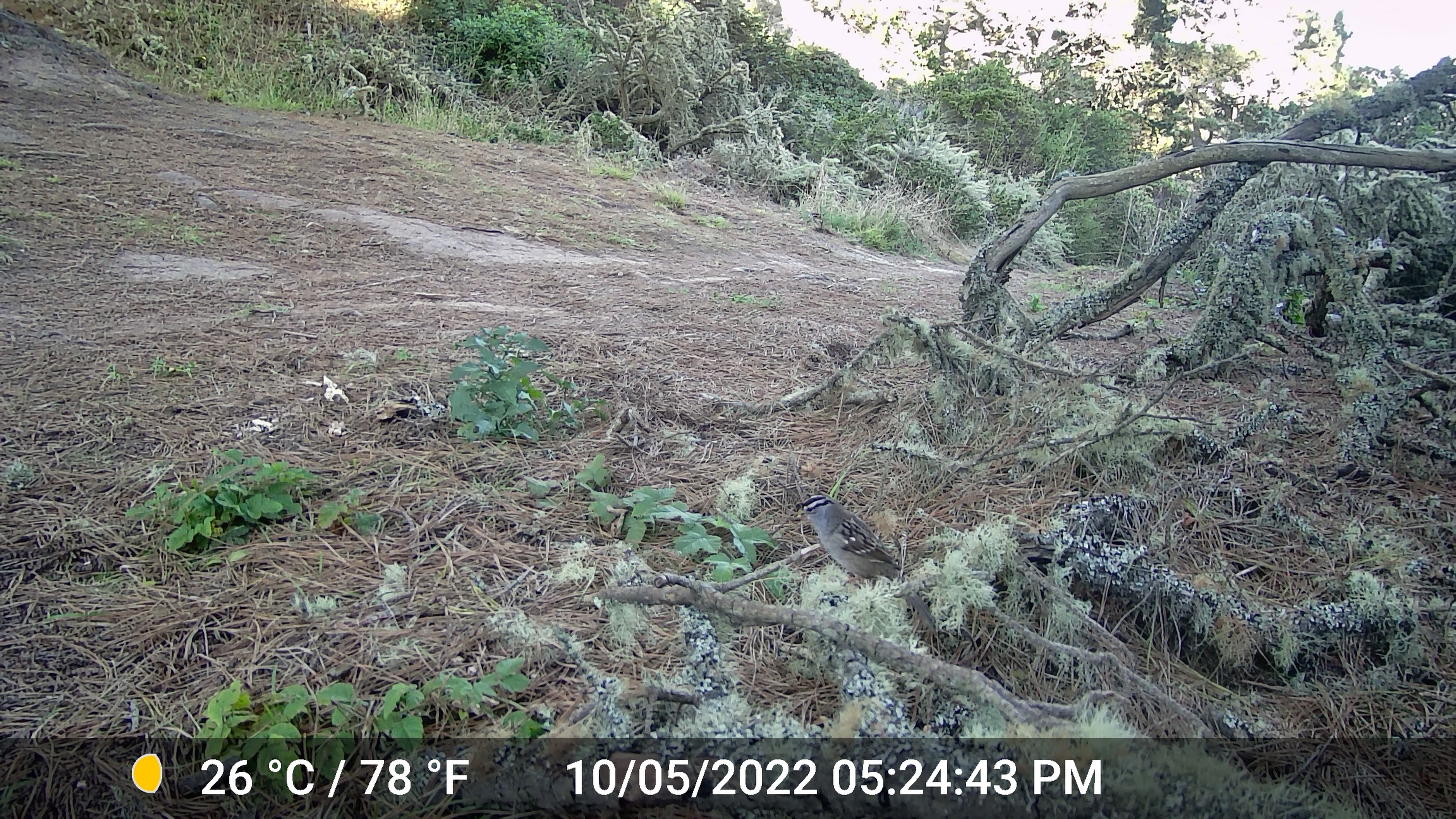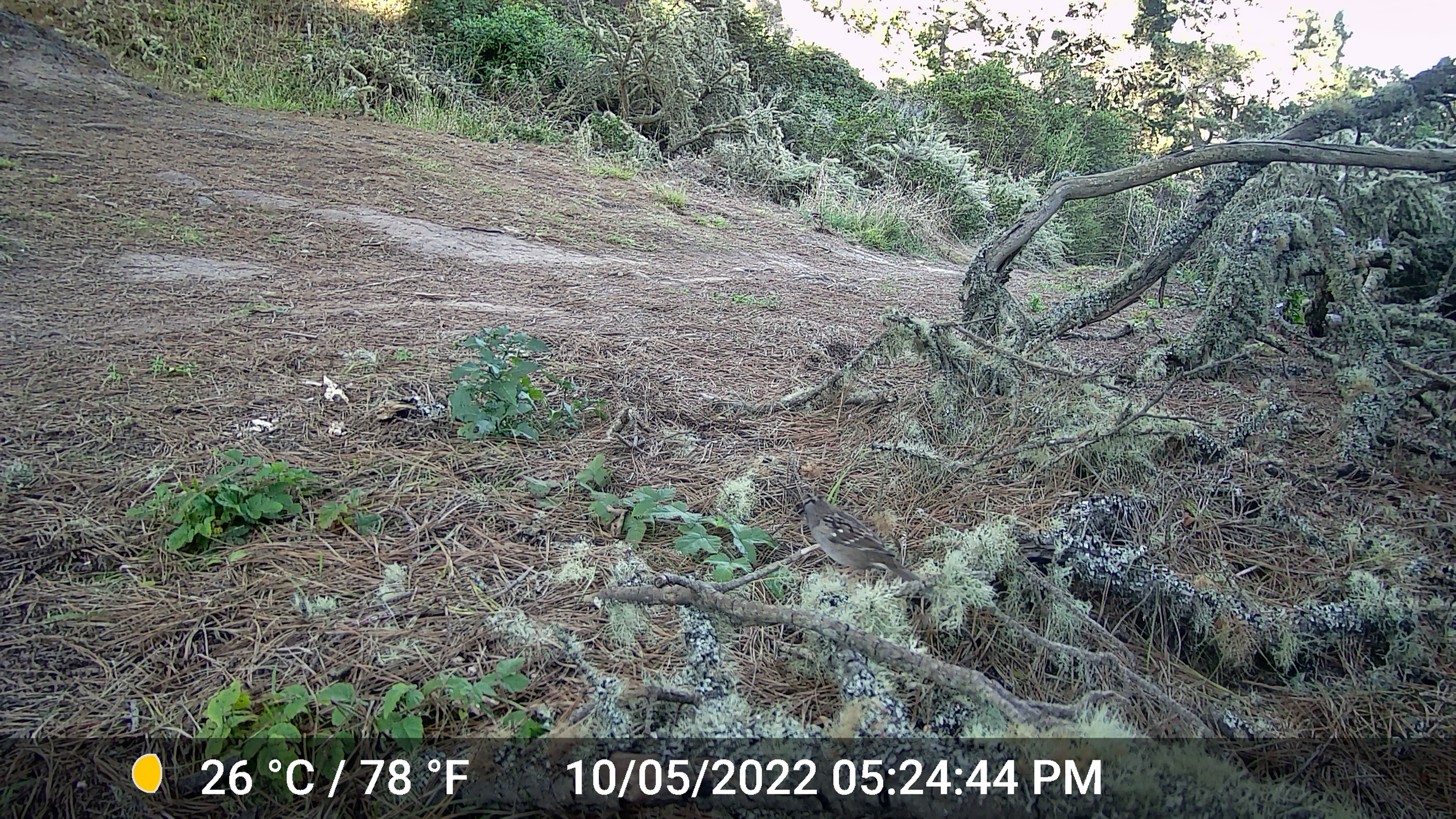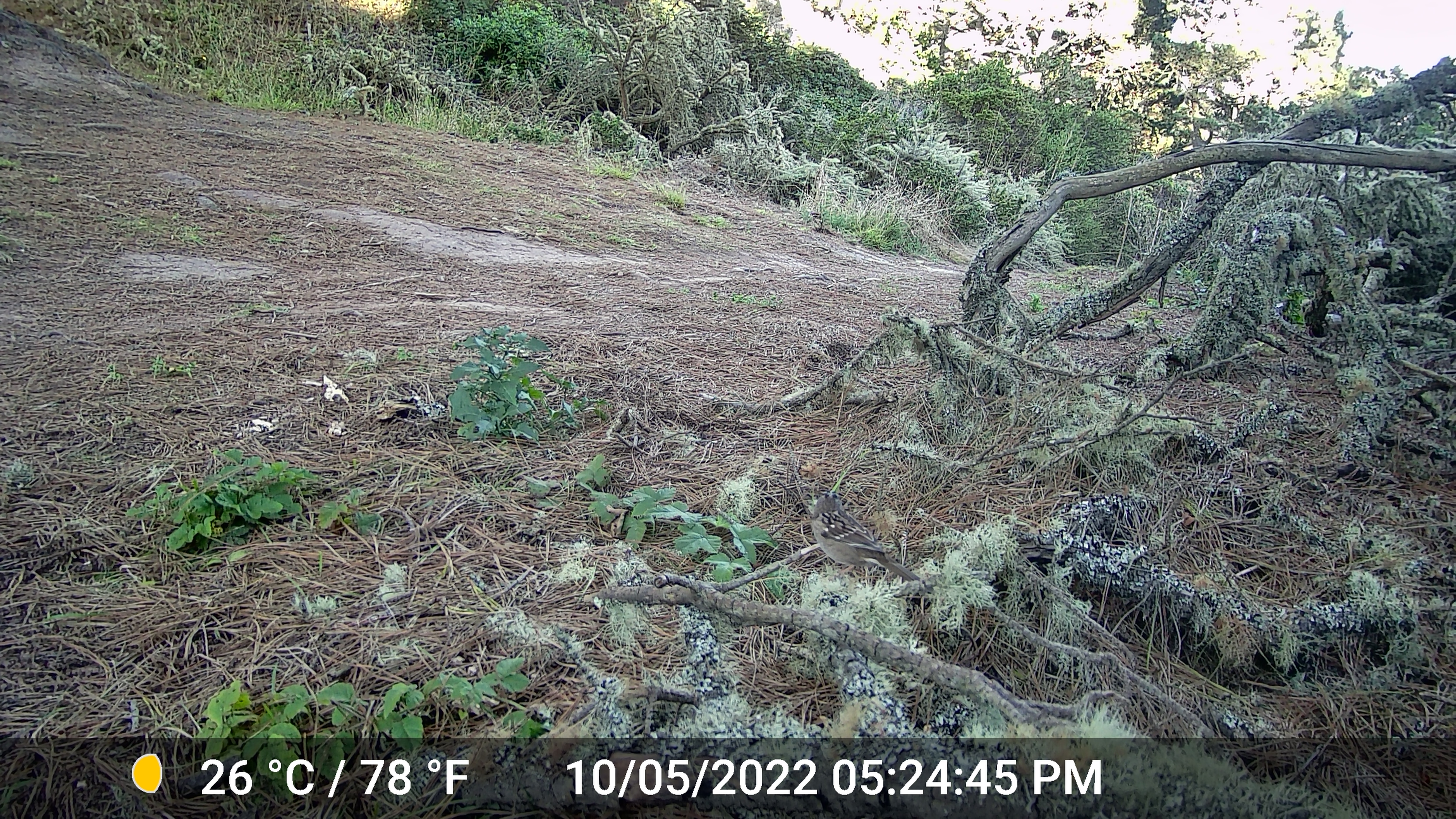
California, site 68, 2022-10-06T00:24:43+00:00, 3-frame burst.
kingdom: Animalia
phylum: Chordata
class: Aves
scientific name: Aves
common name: bird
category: unknown bird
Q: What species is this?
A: Unknown bird (bird) (Aves).